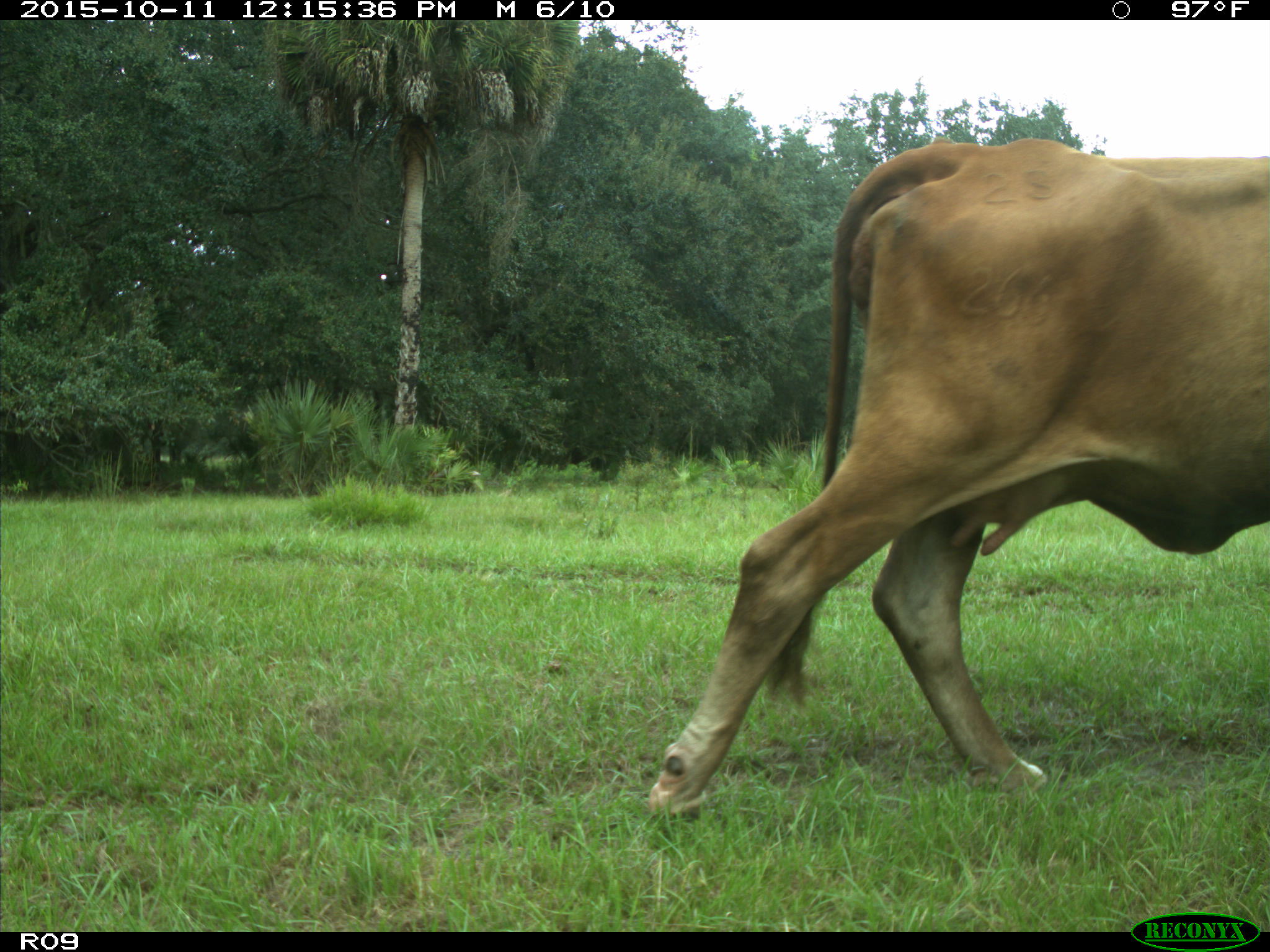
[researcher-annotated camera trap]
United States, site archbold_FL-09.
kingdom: Animalia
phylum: Chordata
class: Mammalia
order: Artiodactyla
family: Bovidae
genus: Bos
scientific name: Bos taurus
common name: domestic cow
Bos taurus (domestic cow).